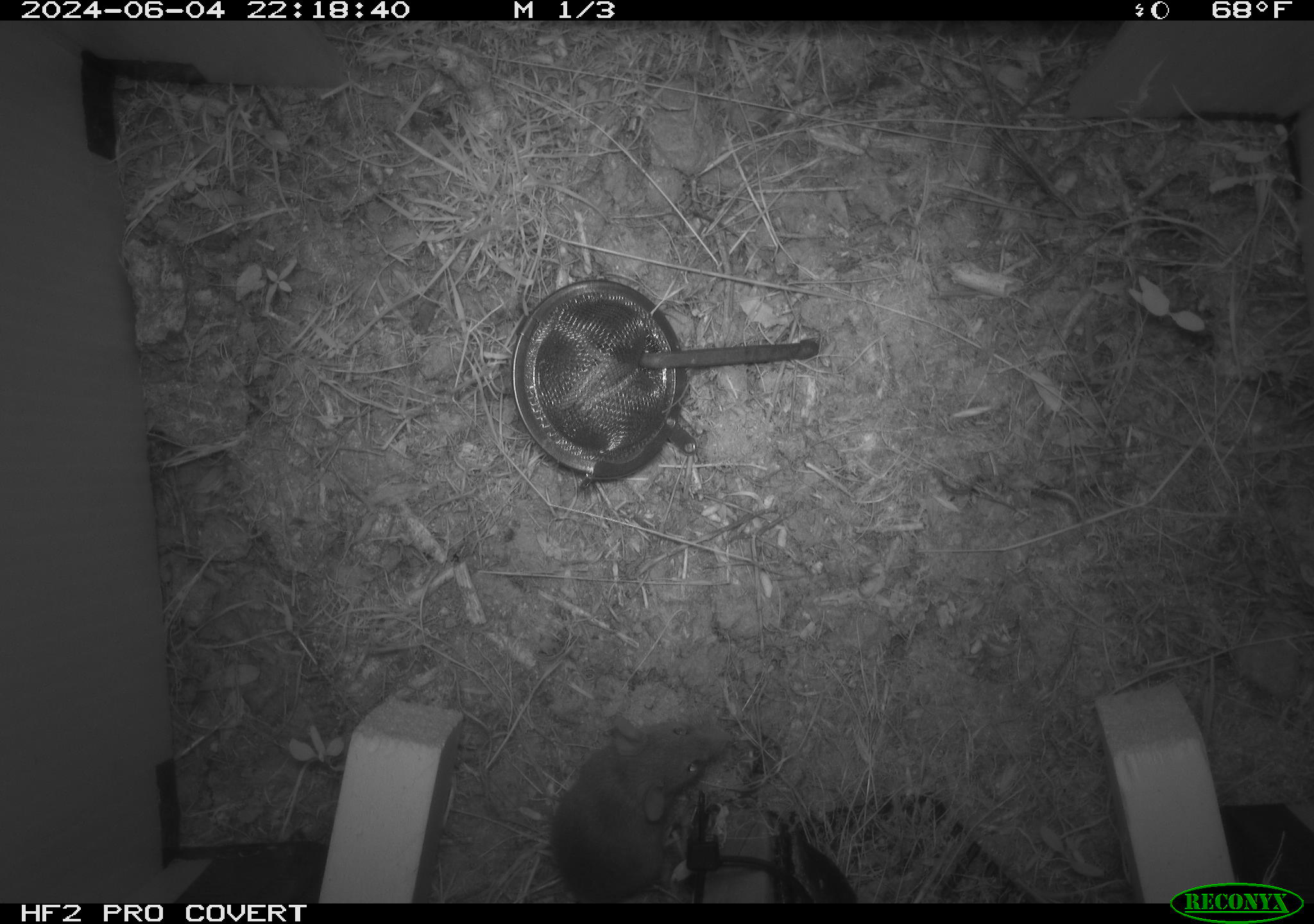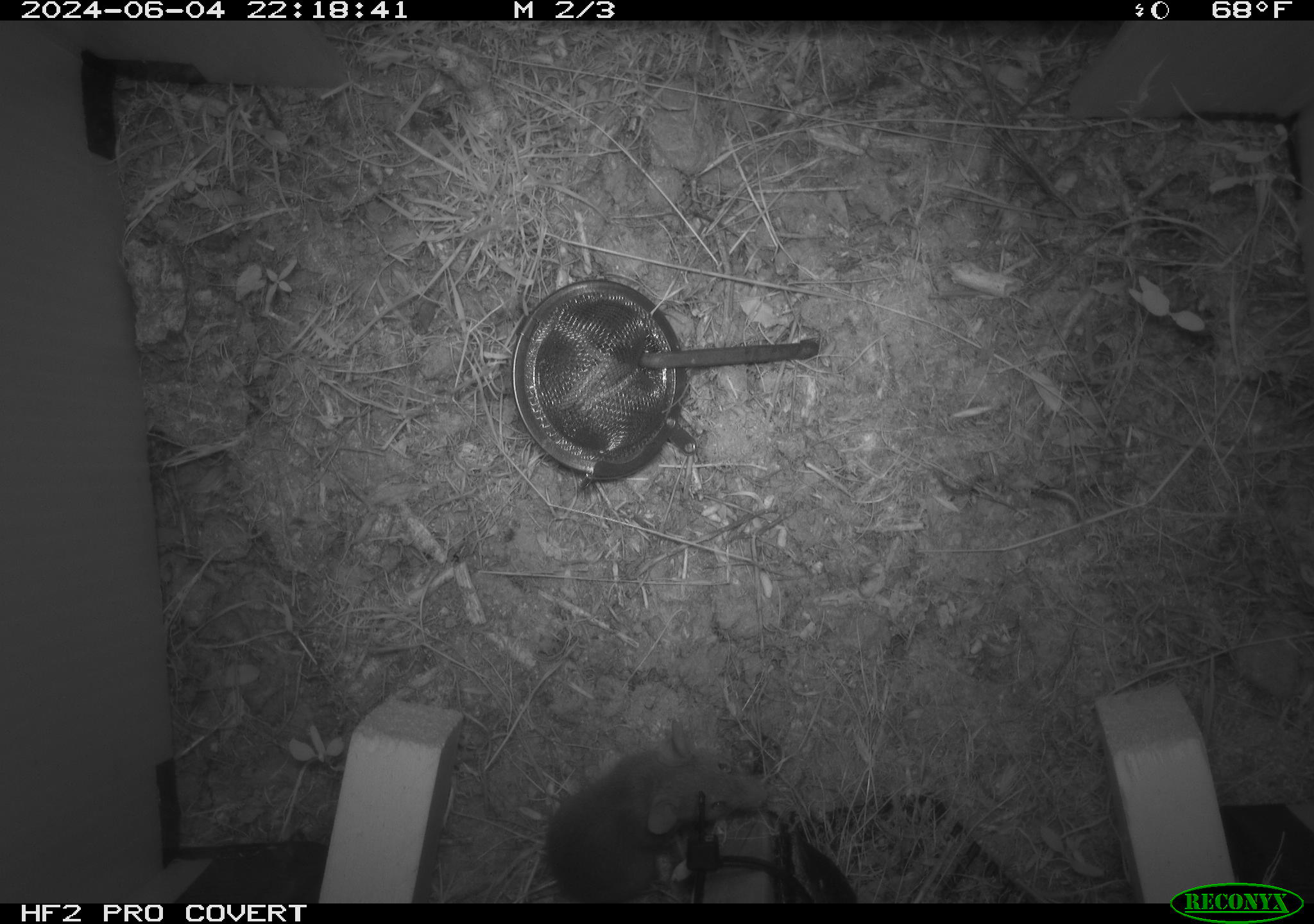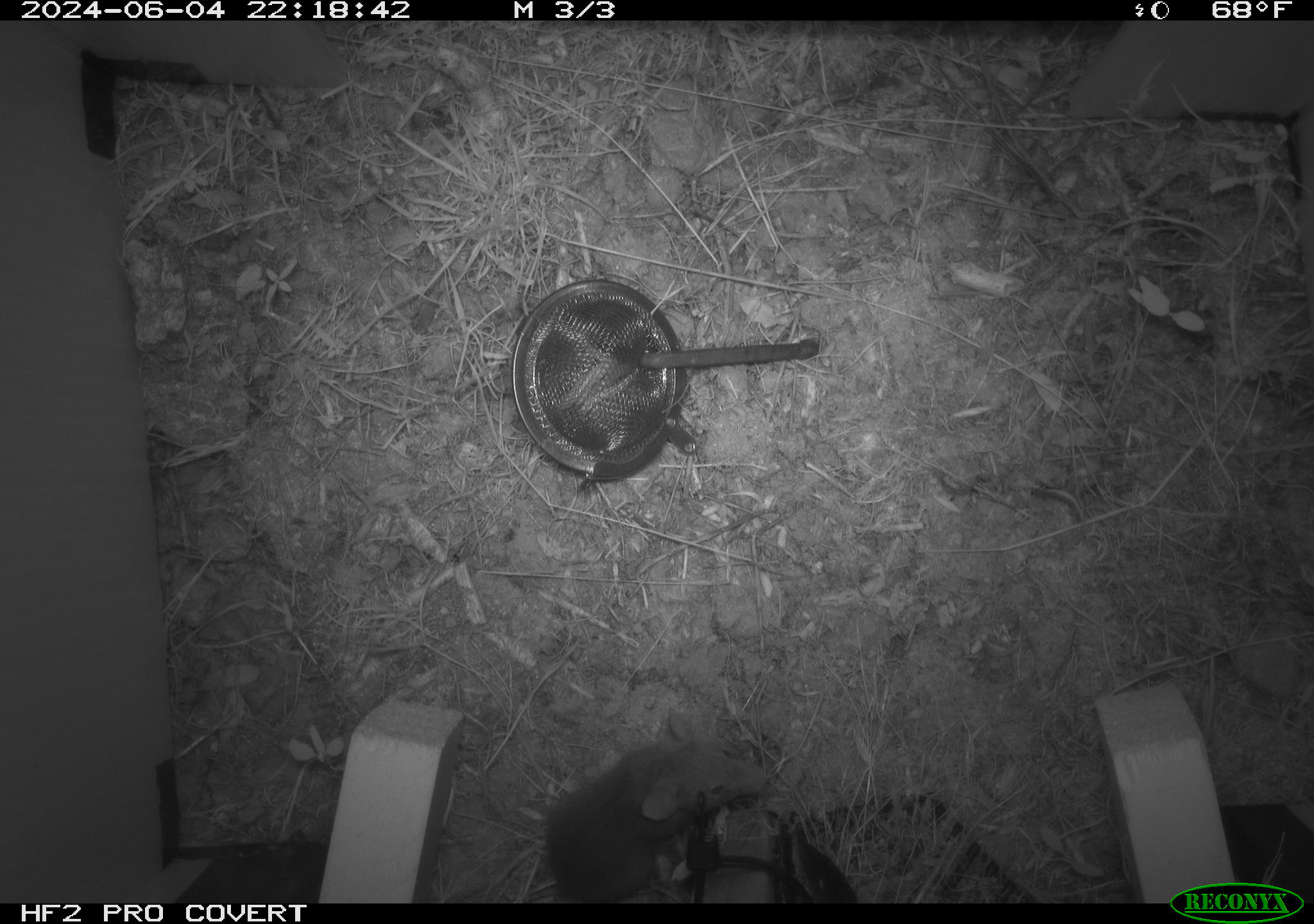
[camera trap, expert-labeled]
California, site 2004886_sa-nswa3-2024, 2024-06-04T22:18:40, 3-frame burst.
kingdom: Animalia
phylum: Chordata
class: Mammalia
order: Rodentia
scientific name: Rodentia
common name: rodent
Rodent (Rodentia).